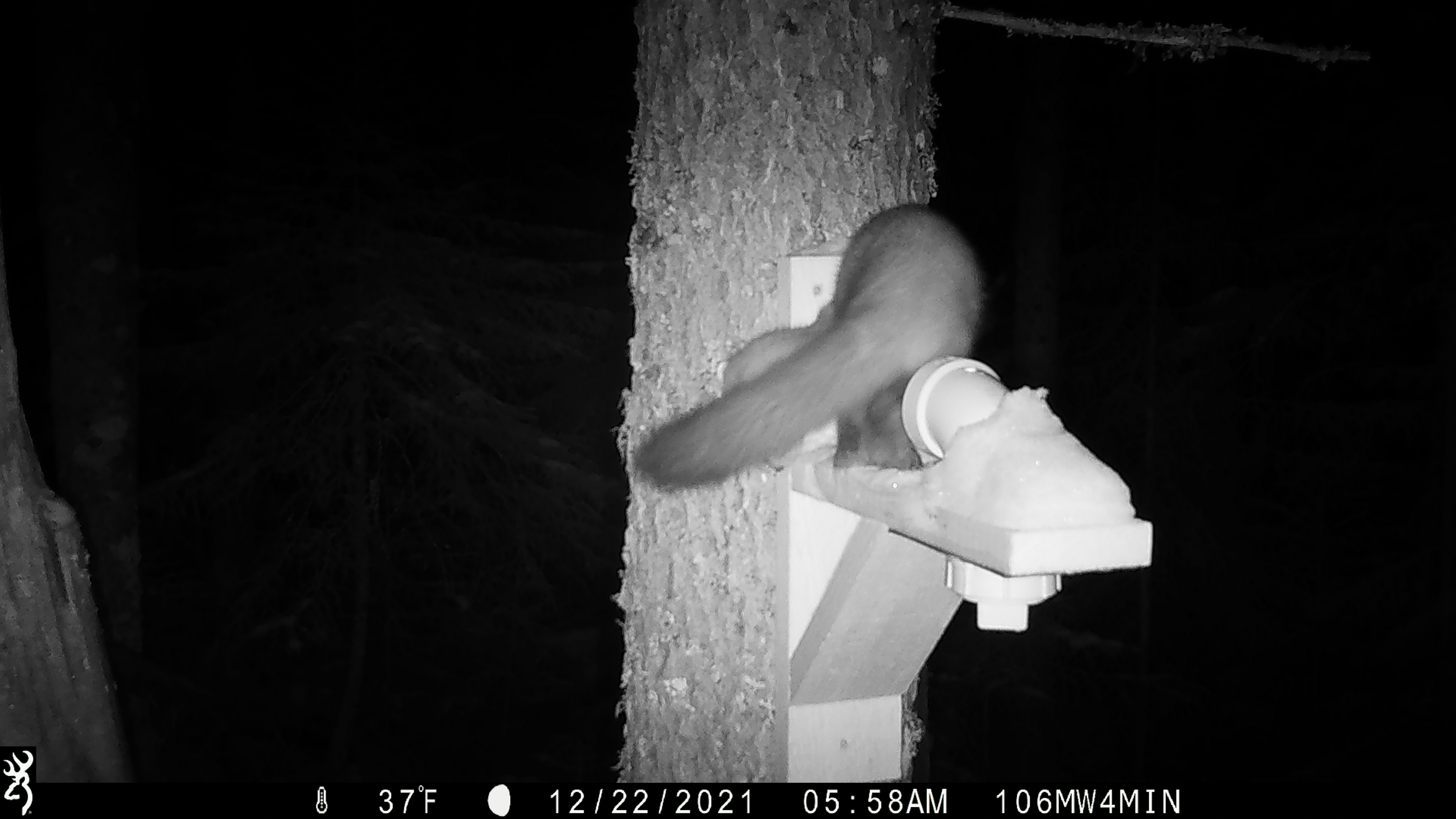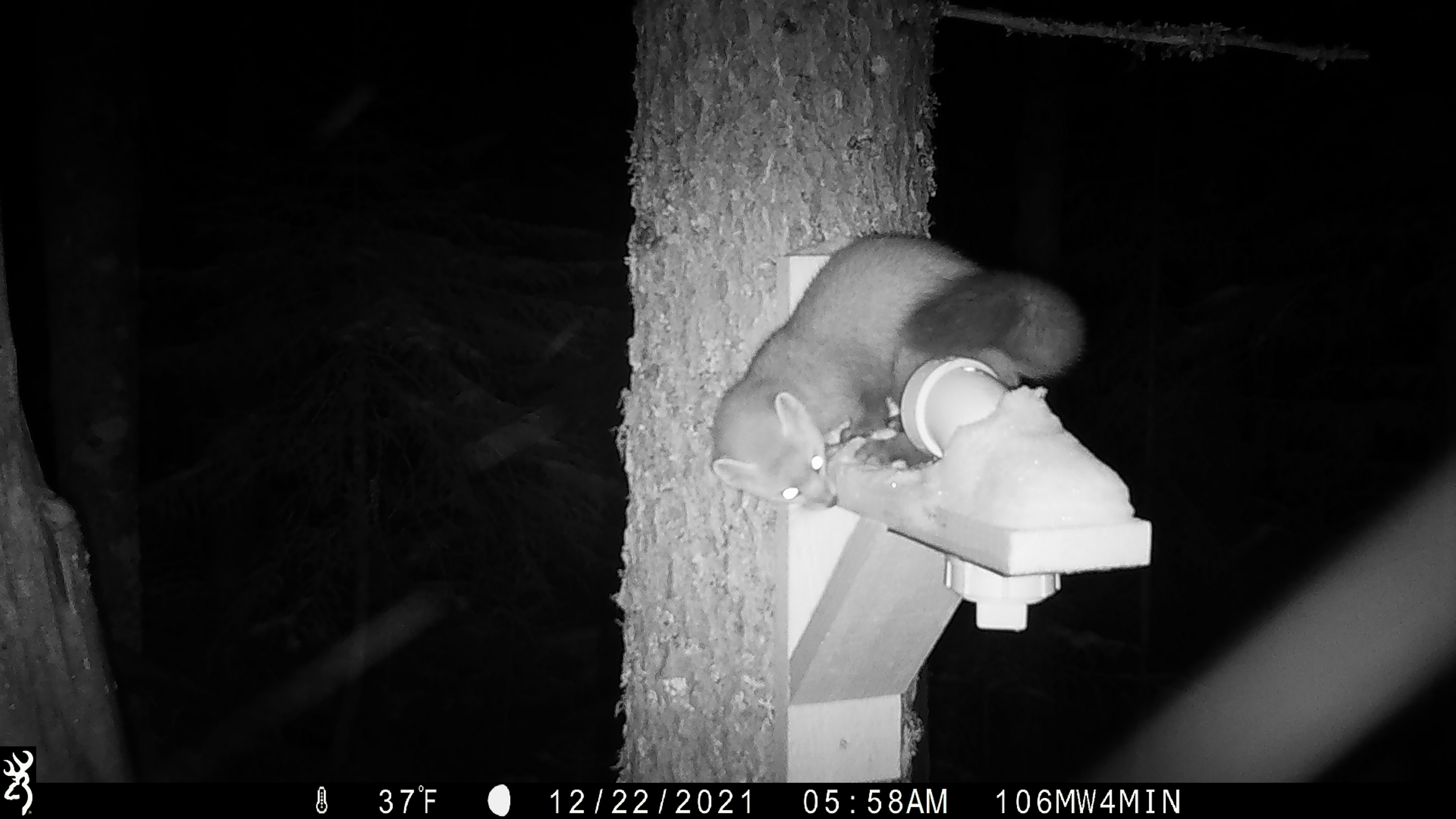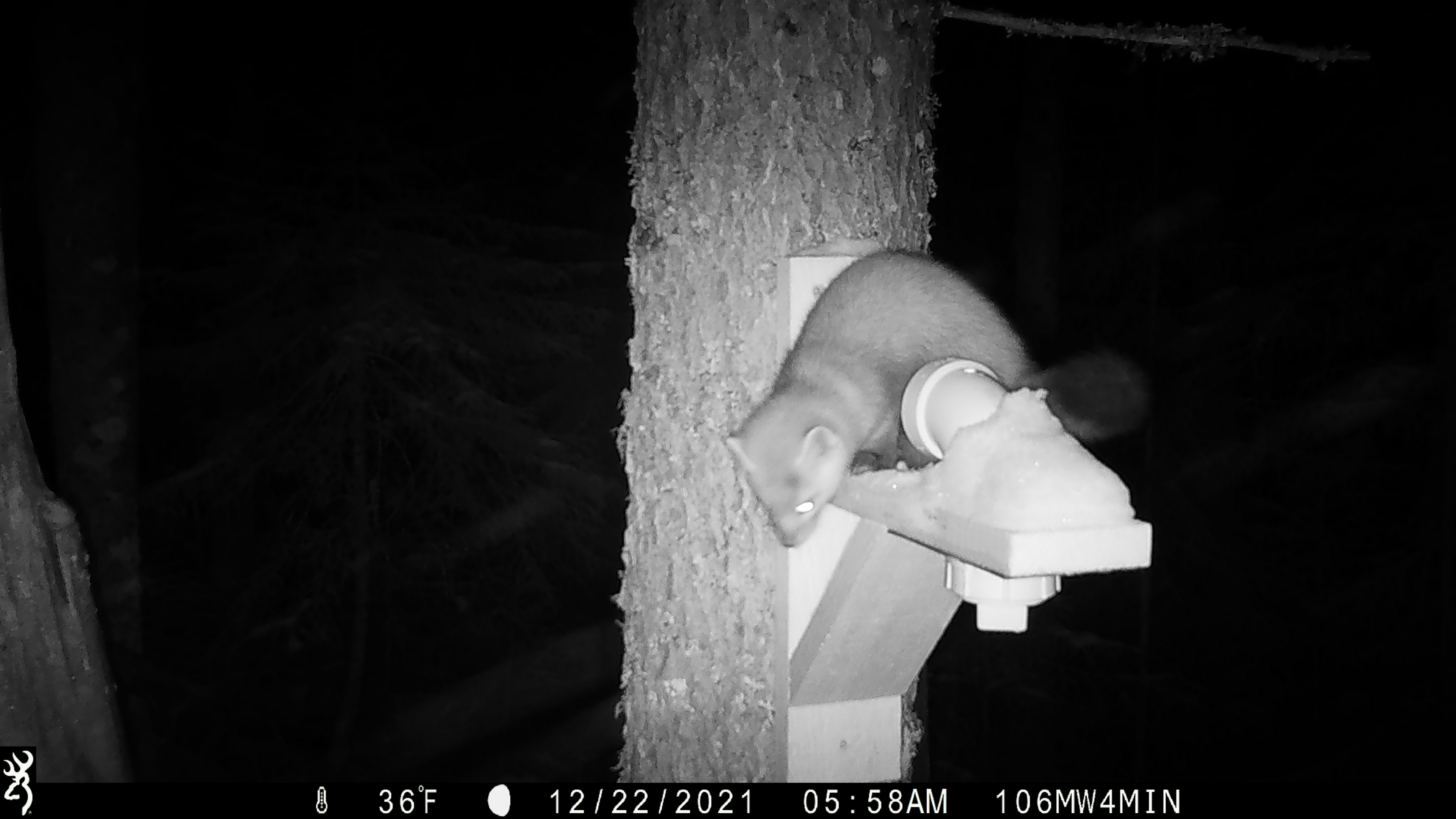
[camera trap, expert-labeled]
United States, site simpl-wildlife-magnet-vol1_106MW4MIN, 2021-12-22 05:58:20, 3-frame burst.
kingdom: Animalia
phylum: Chordata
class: Mammalia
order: Carnivora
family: Mustelidae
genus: Martes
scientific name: Martes americana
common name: american marten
American marten (Martes americana).